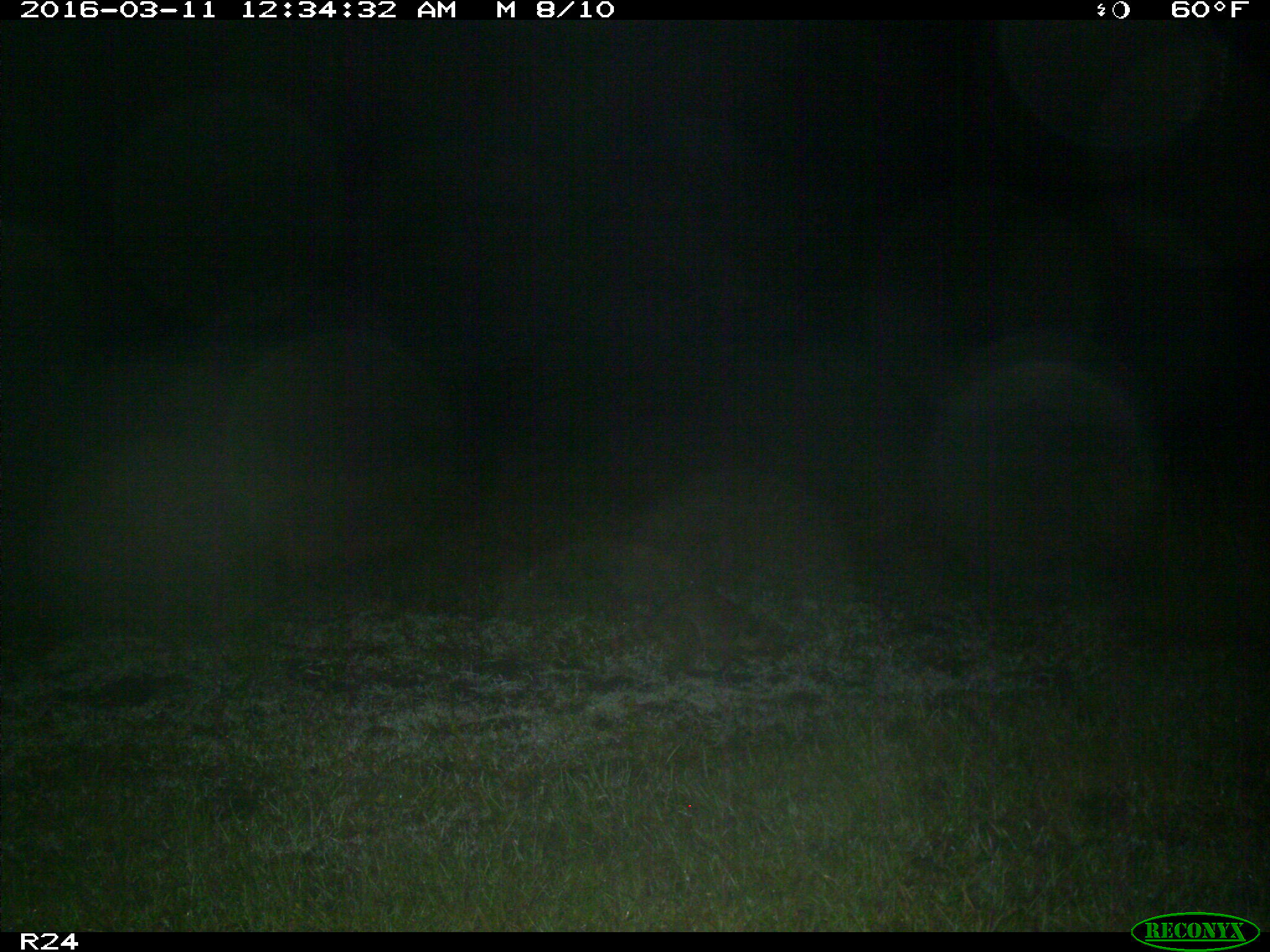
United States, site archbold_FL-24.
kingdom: Animalia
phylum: Chordata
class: Mammalia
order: Carnivora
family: Procyonidae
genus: Procyon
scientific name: Procyon lotor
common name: common raccoon